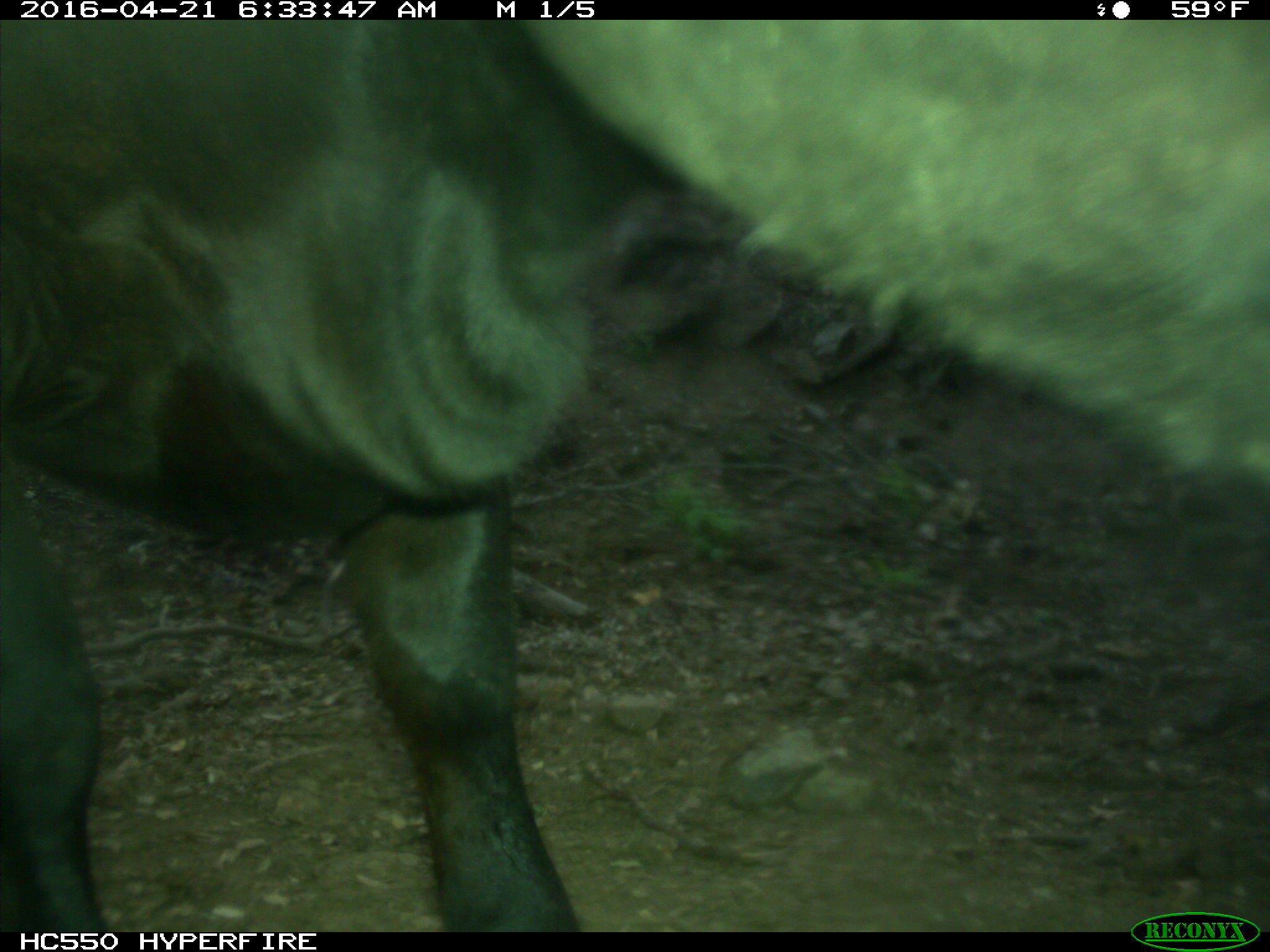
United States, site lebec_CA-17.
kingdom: Animalia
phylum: Chordata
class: Mammalia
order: Artiodactyla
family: Bovidae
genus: Bos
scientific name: Bos taurus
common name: domestic cow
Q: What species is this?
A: Bos taurus (domestic cow).